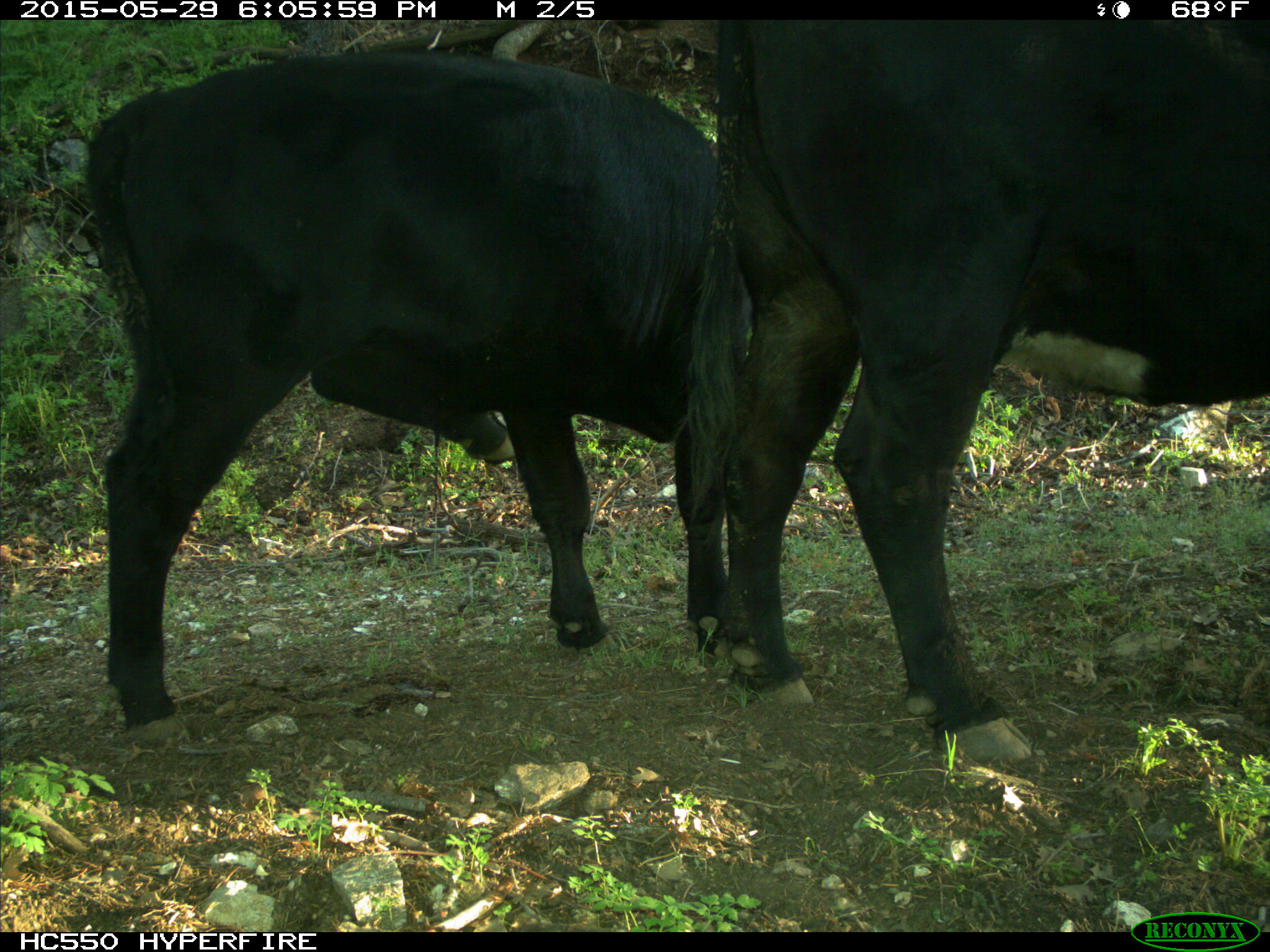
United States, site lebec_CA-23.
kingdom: Animalia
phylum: Chordata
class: Mammalia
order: Artiodactyla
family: Bovidae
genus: Bos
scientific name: Bos taurus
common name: domestic cow